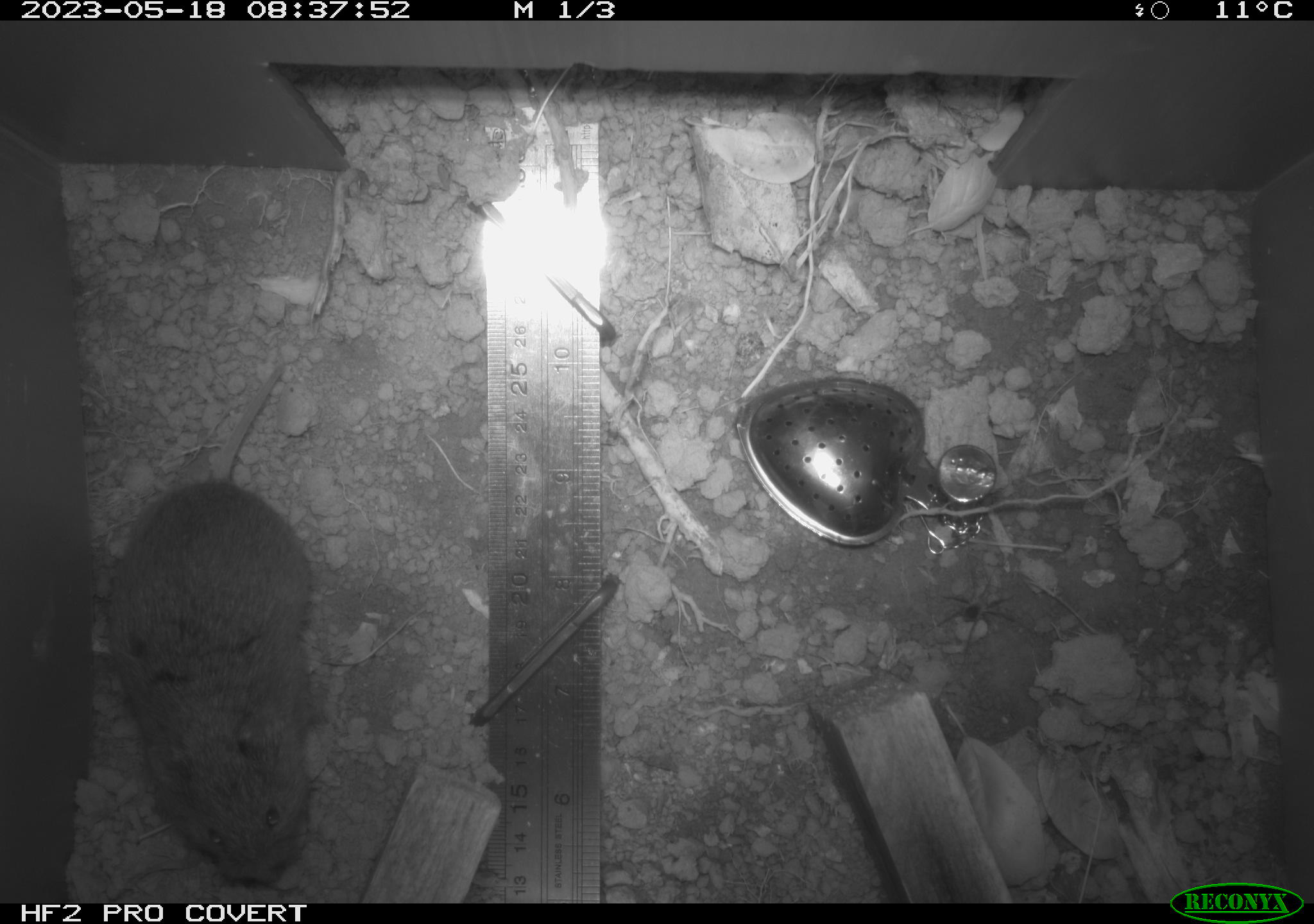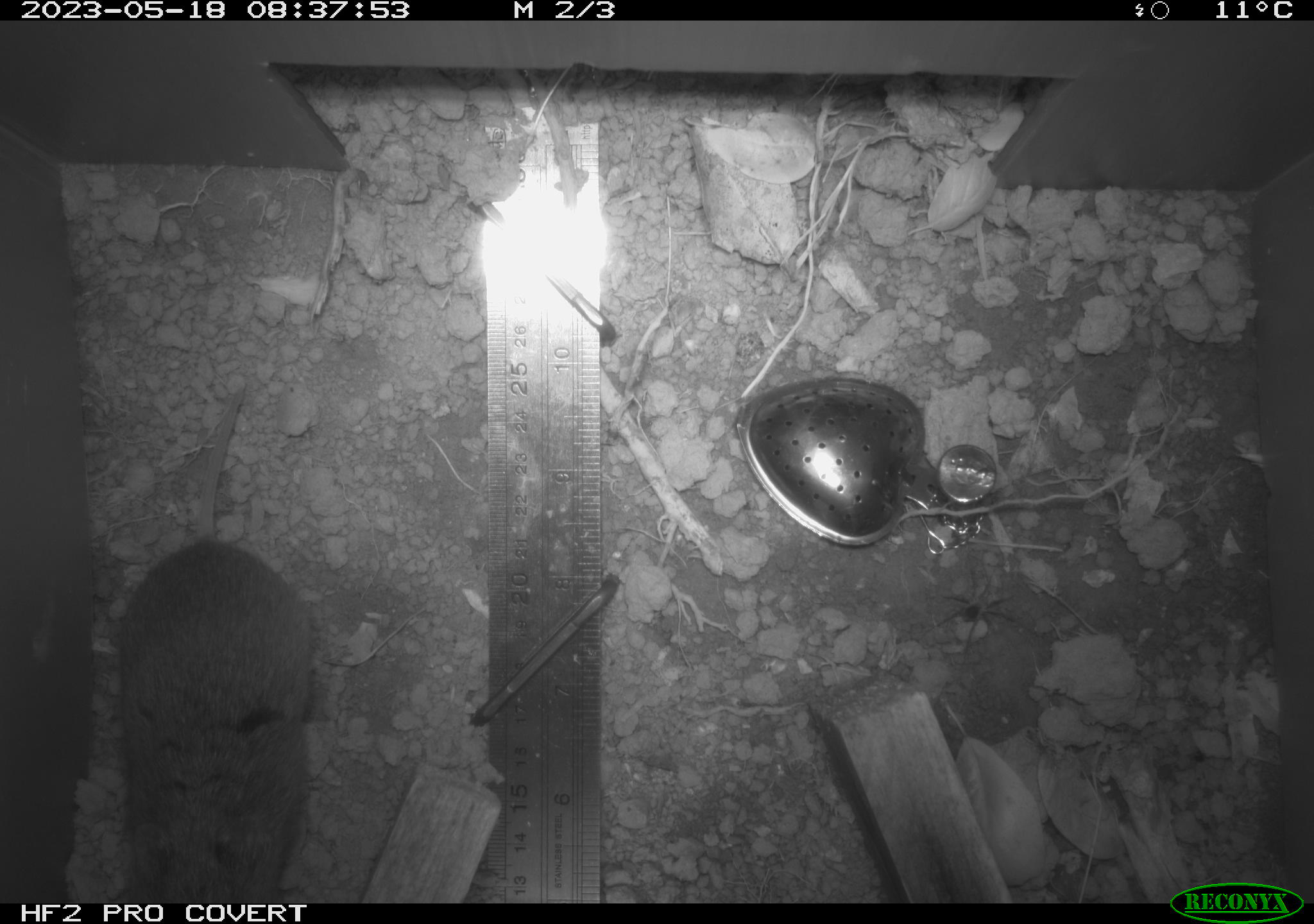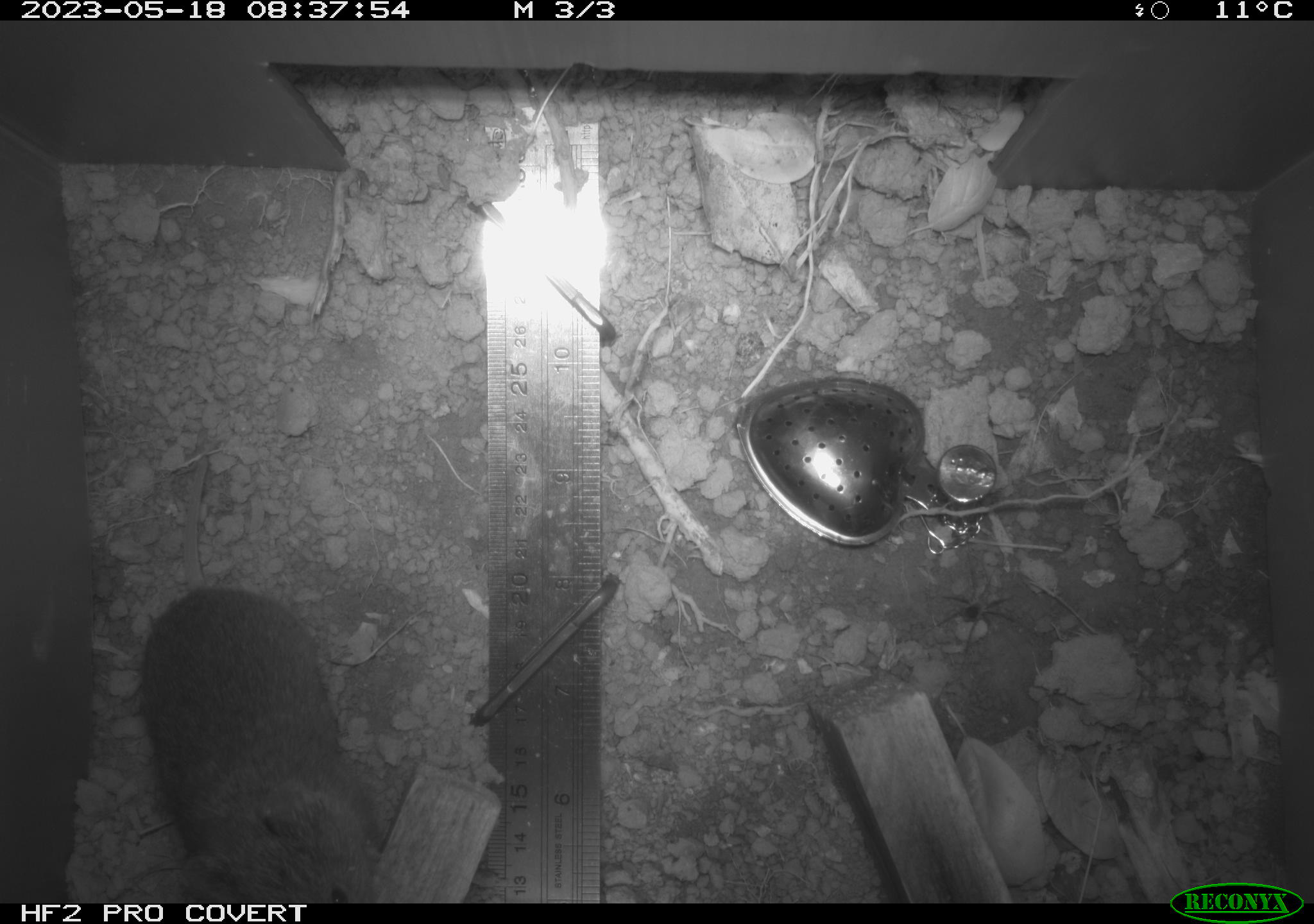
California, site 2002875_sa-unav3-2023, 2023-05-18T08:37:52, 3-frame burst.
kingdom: Animalia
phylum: Chordata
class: Mammalia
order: Rodentia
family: Cricetidae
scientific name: Arvicolinae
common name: voles, lemmings, and muskrats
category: arvicolinae subfamily